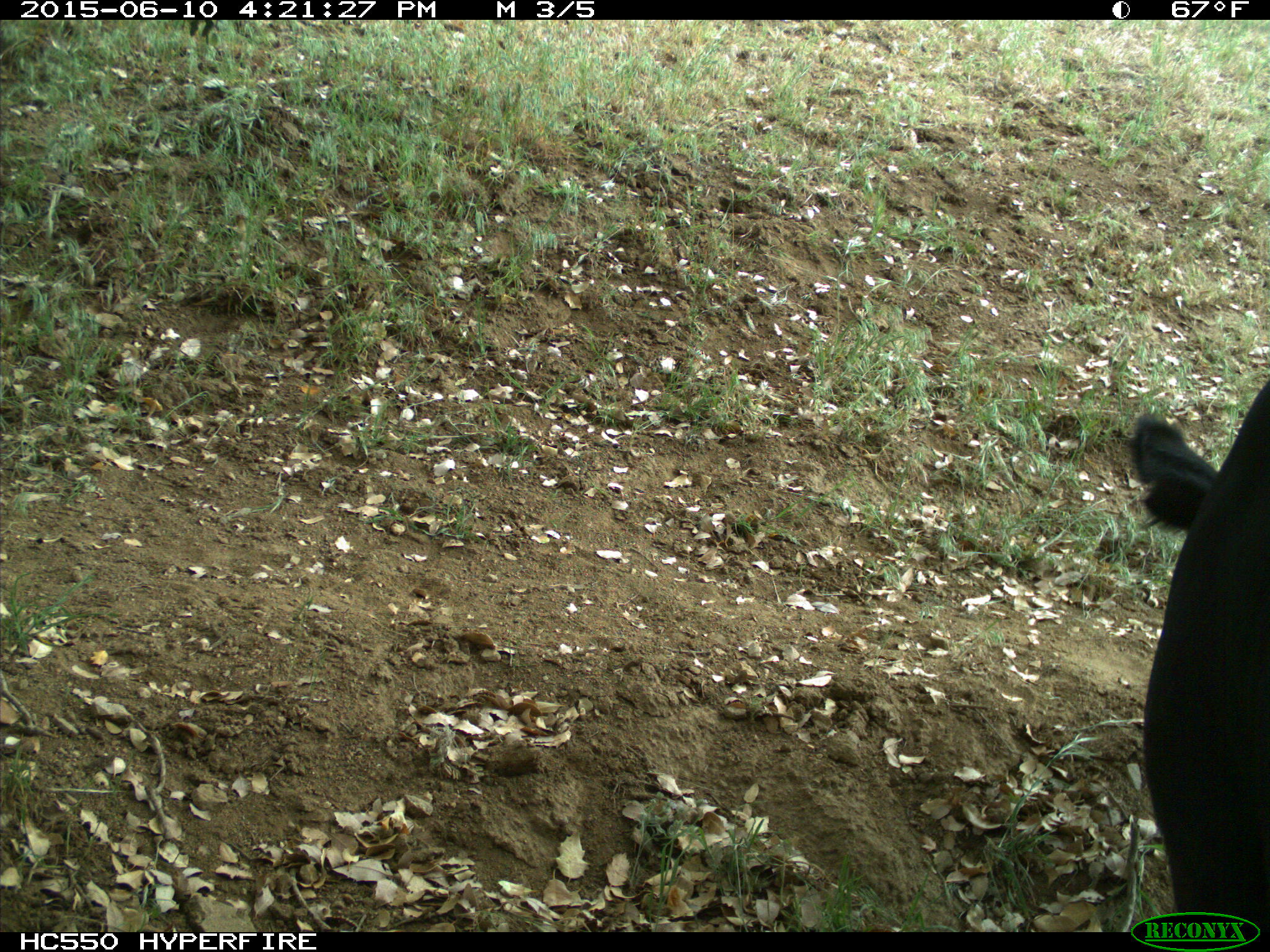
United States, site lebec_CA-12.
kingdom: Animalia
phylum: Chordata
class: Mammalia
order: Artiodactyla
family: Bovidae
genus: Bos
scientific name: Bos taurus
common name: domestic cow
Bos taurus (domestic cow).